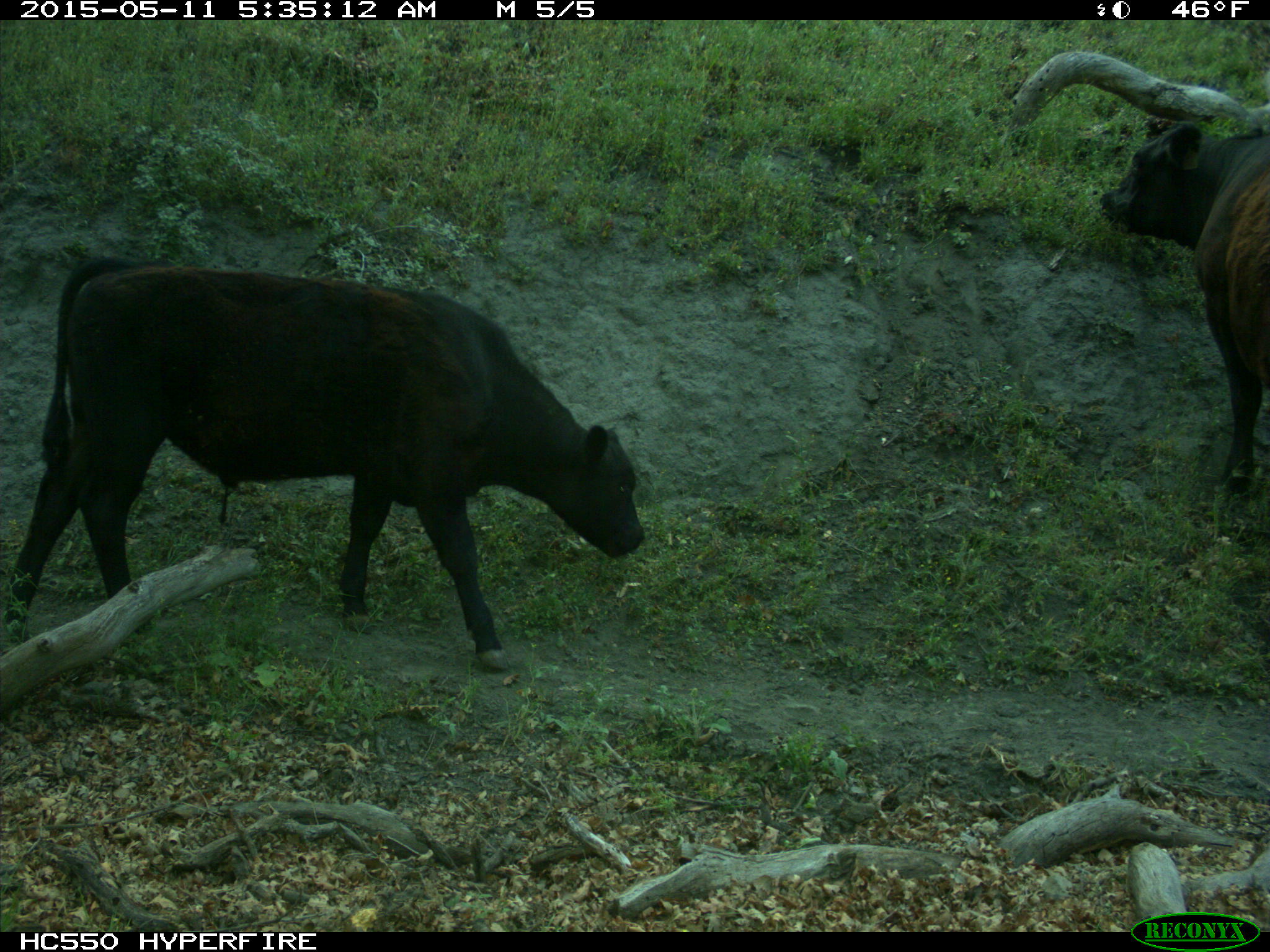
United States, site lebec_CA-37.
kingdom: Animalia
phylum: Chordata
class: Mammalia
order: Artiodactyla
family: Bovidae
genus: Bos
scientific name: Bos taurus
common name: domestic cow